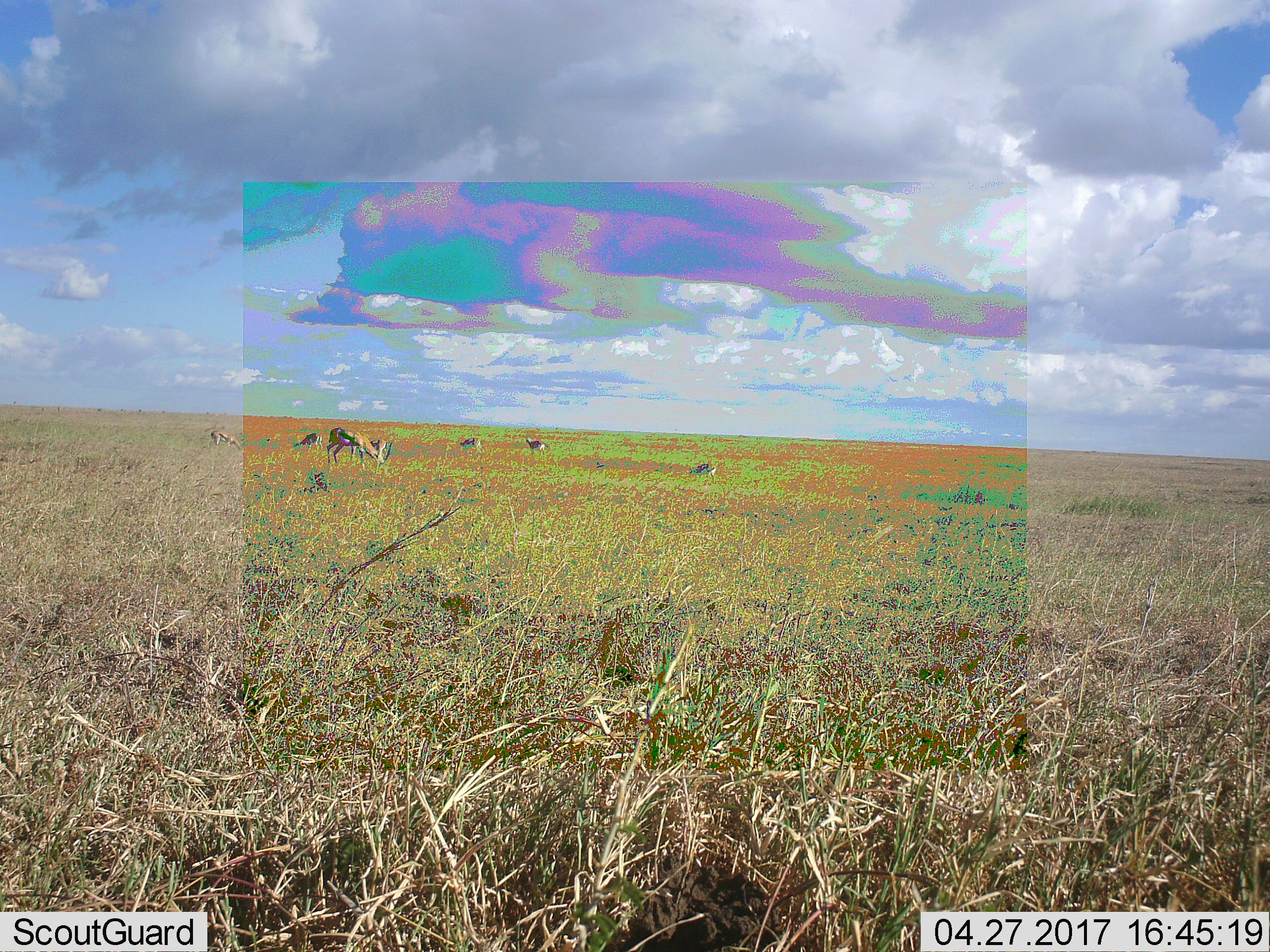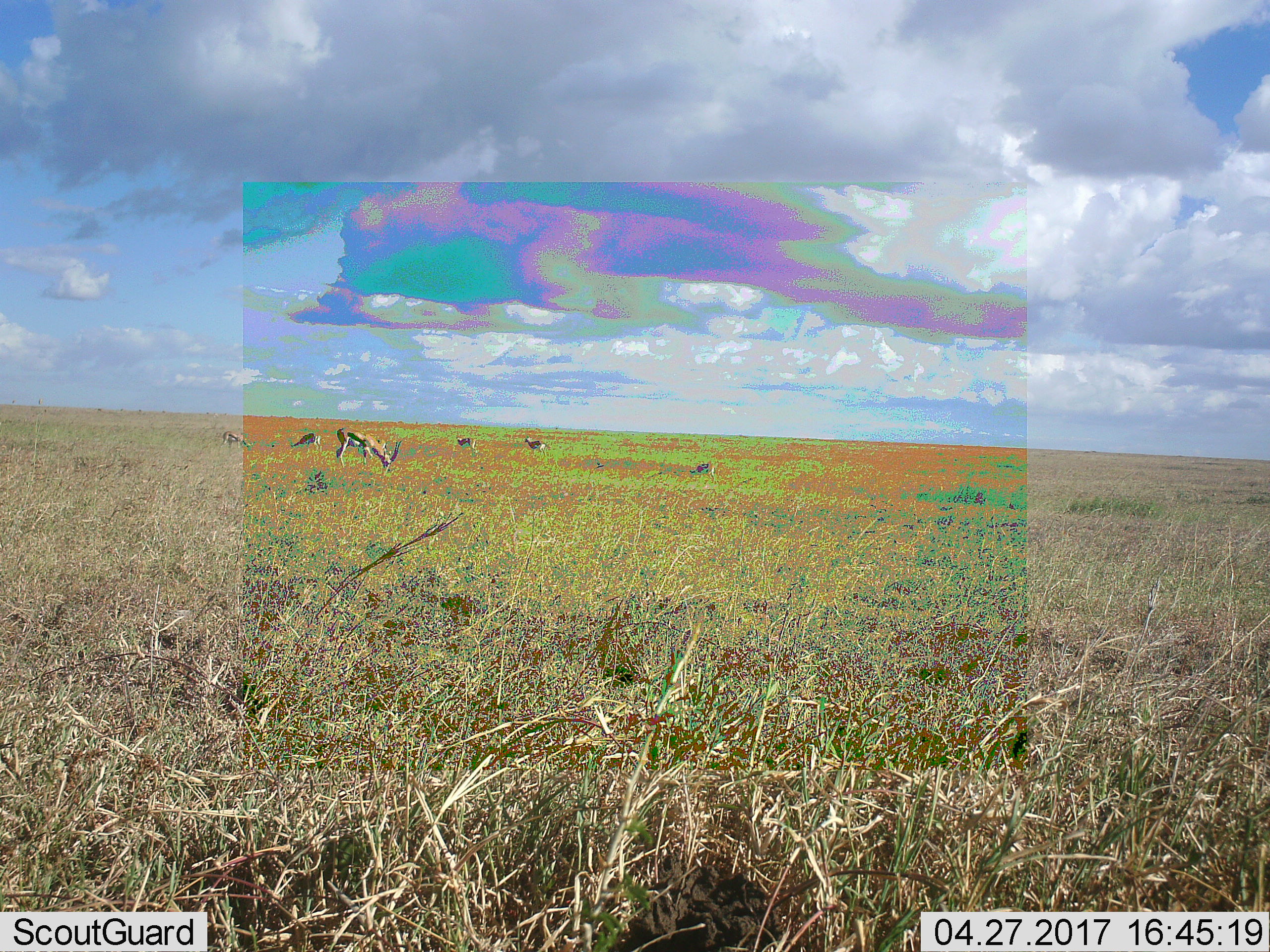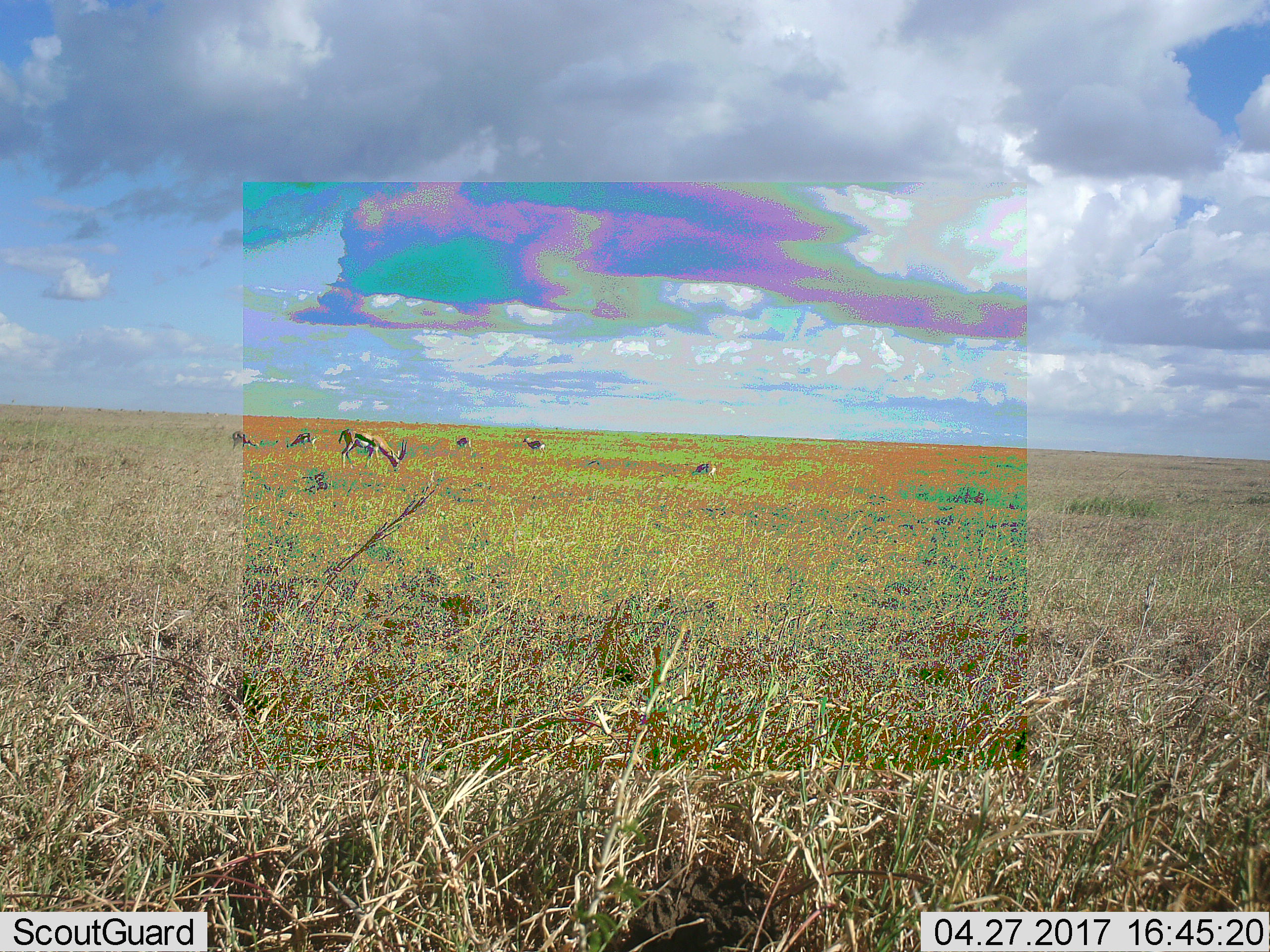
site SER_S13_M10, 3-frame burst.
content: unidentified animal